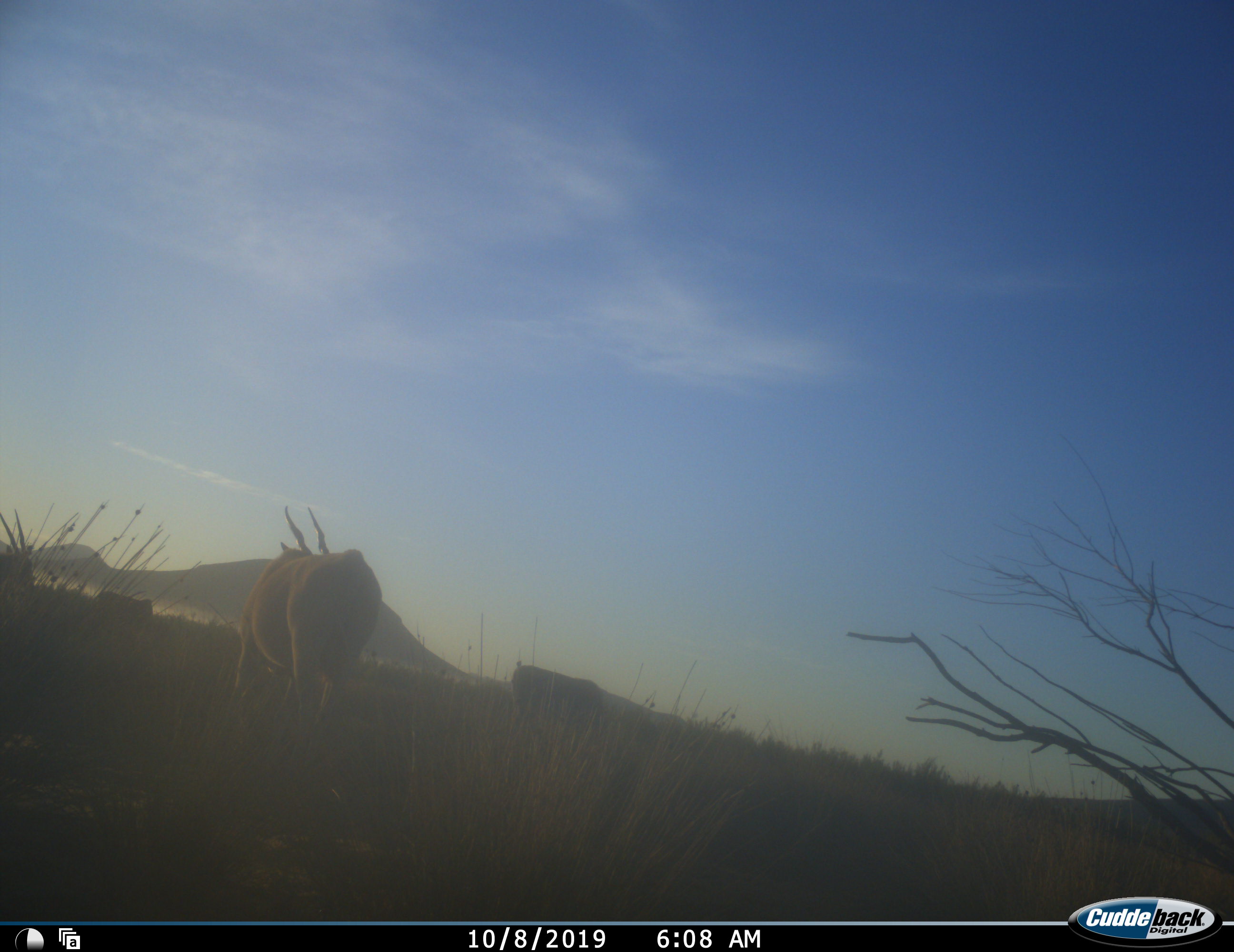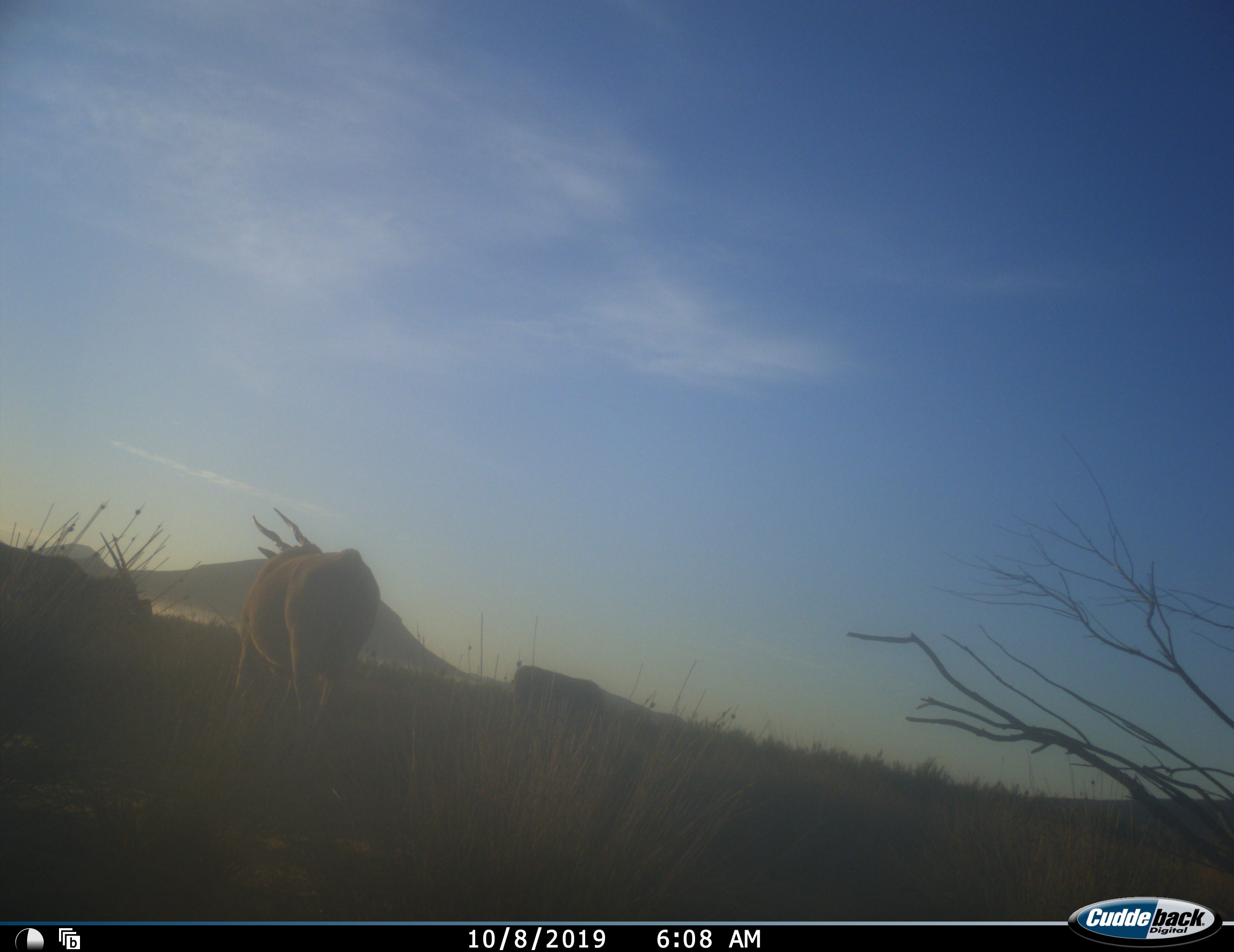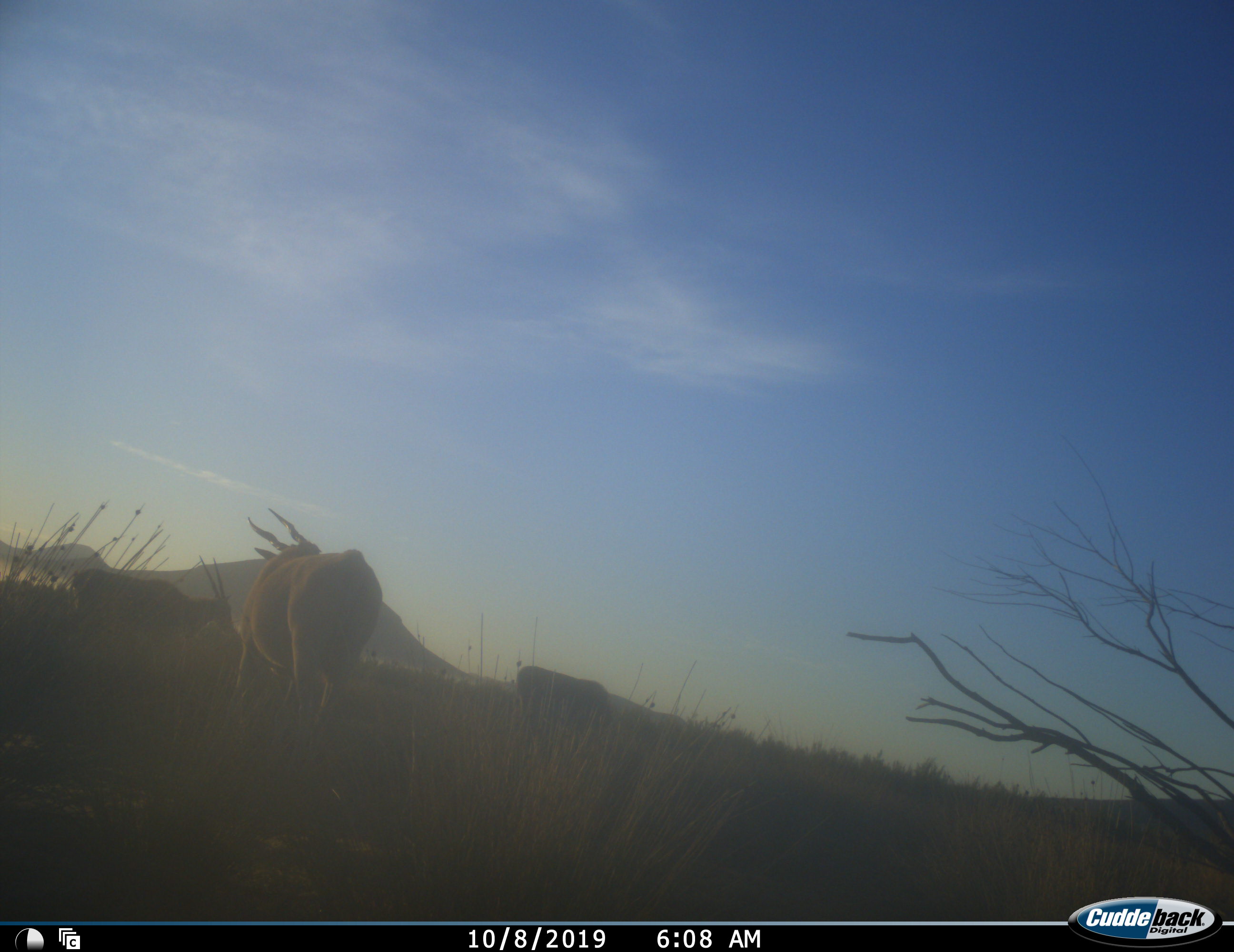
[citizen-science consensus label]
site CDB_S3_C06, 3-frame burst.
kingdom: Animalia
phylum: Chordata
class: Mammalia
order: Artiodactyla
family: Bovidae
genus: Tragelaphus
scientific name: Tragelaphus oryx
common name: eland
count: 3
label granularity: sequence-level